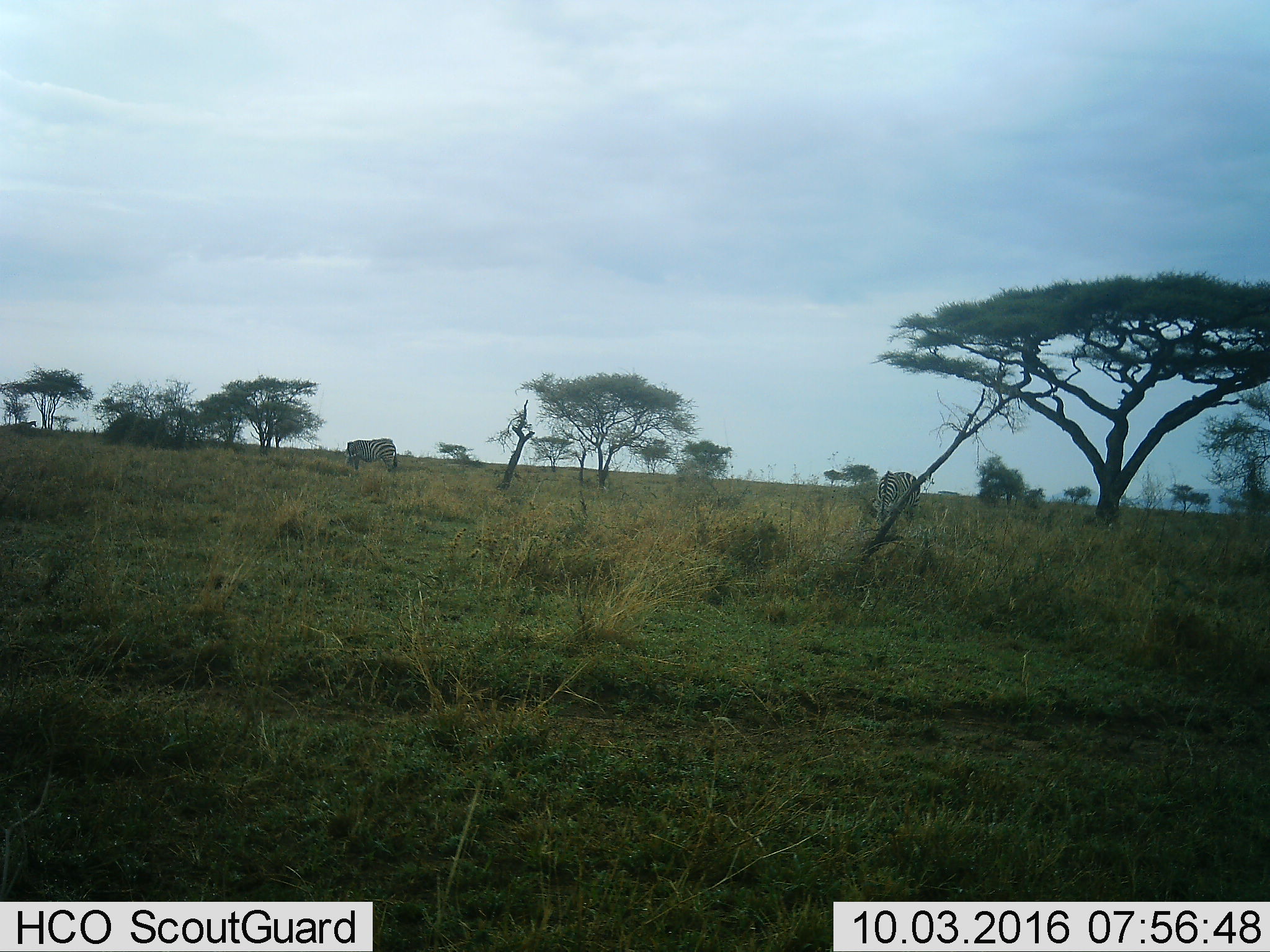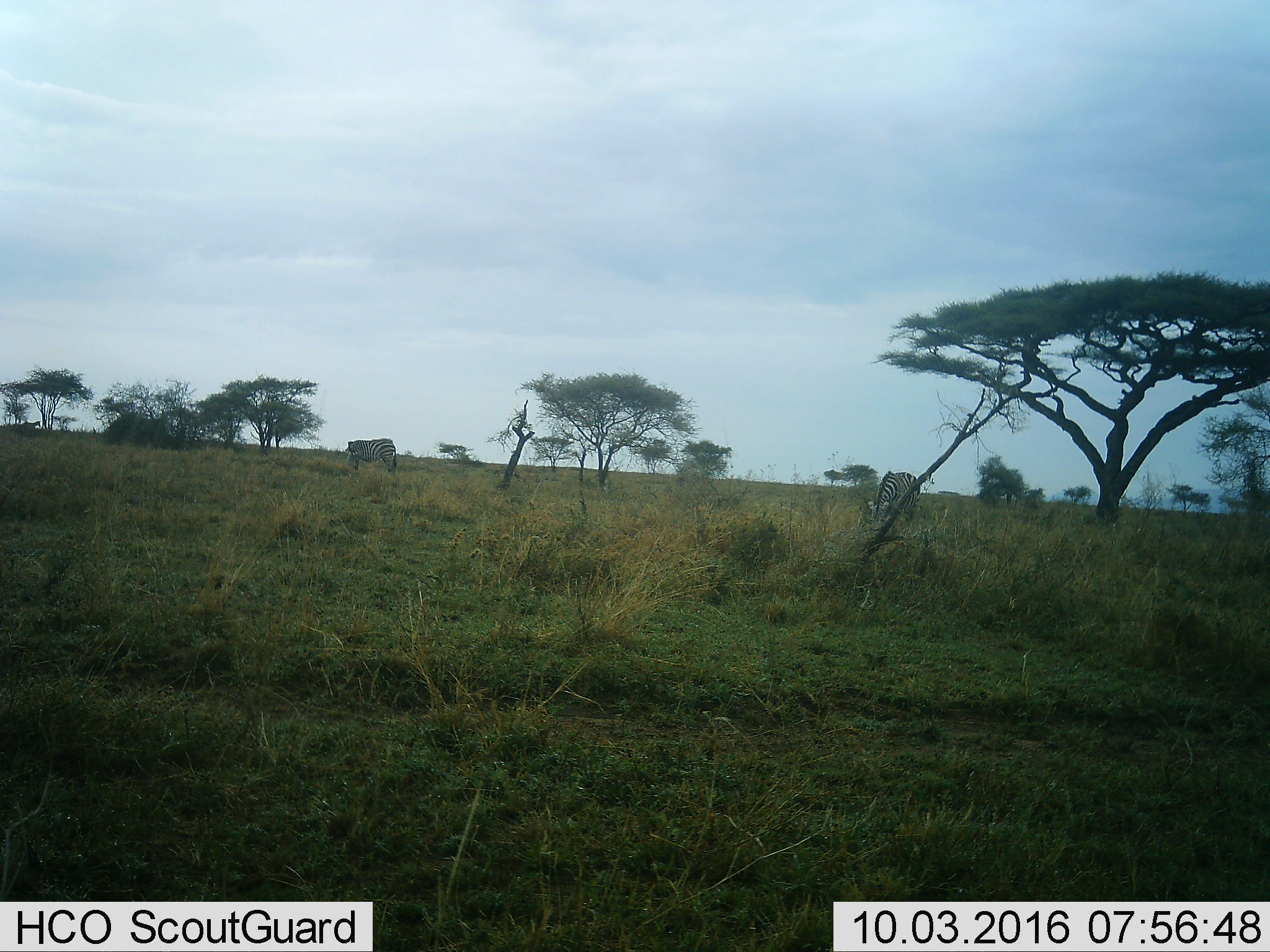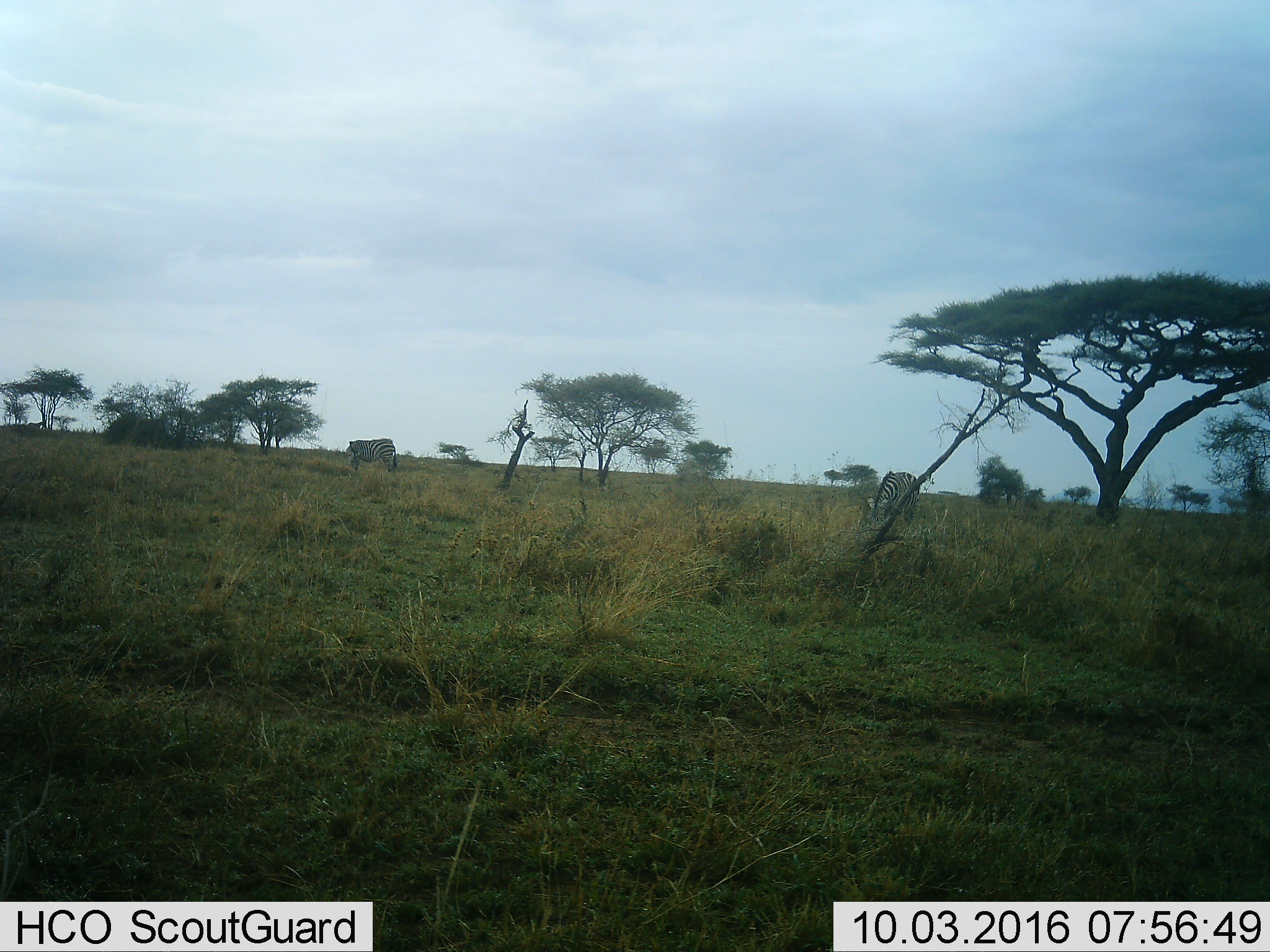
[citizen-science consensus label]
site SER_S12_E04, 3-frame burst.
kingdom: Animalia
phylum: Chordata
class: Mammalia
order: Perissodactyla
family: Equidae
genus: Equus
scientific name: Equus quagga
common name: plains zebra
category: zebraplains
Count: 2.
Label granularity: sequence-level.